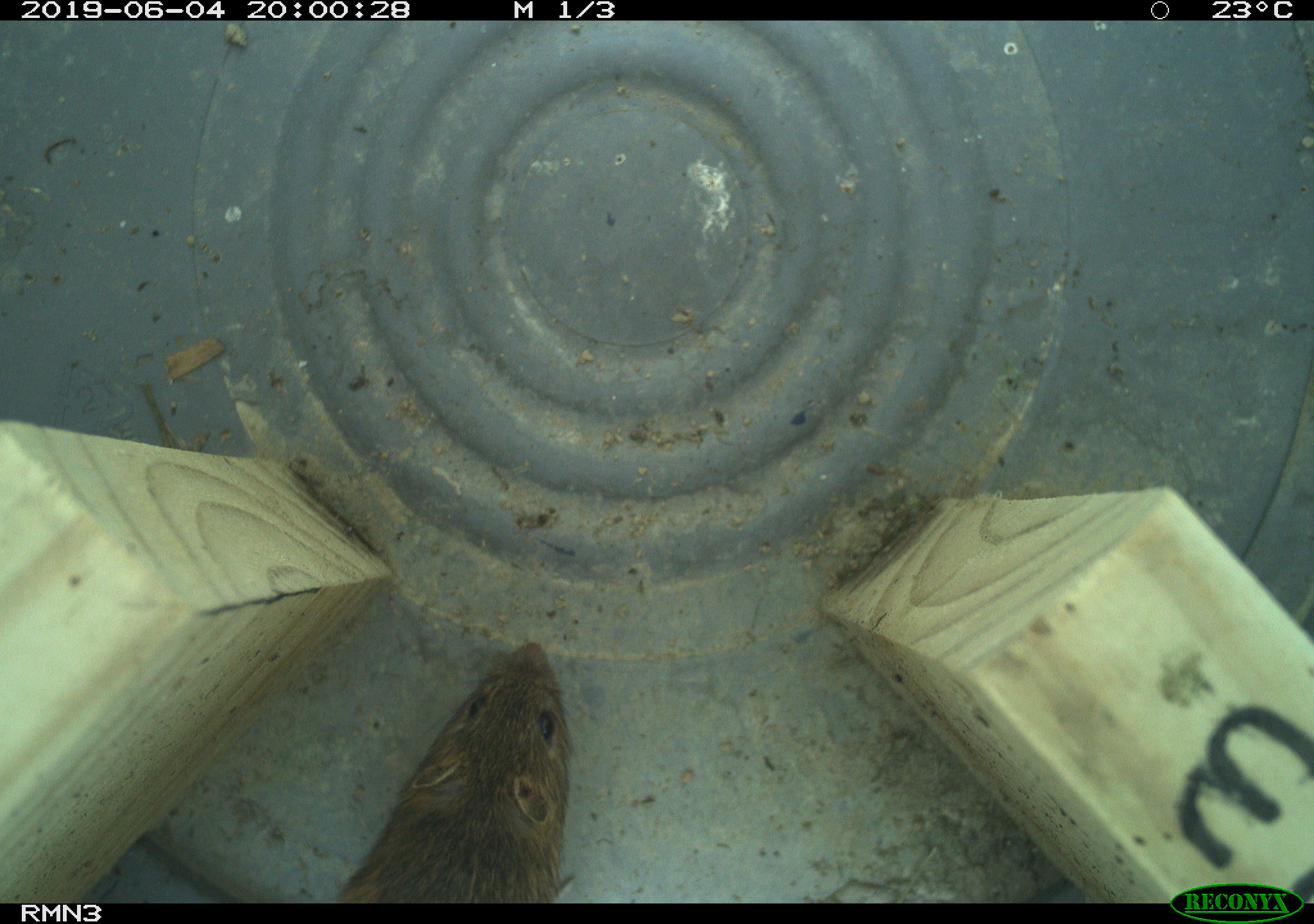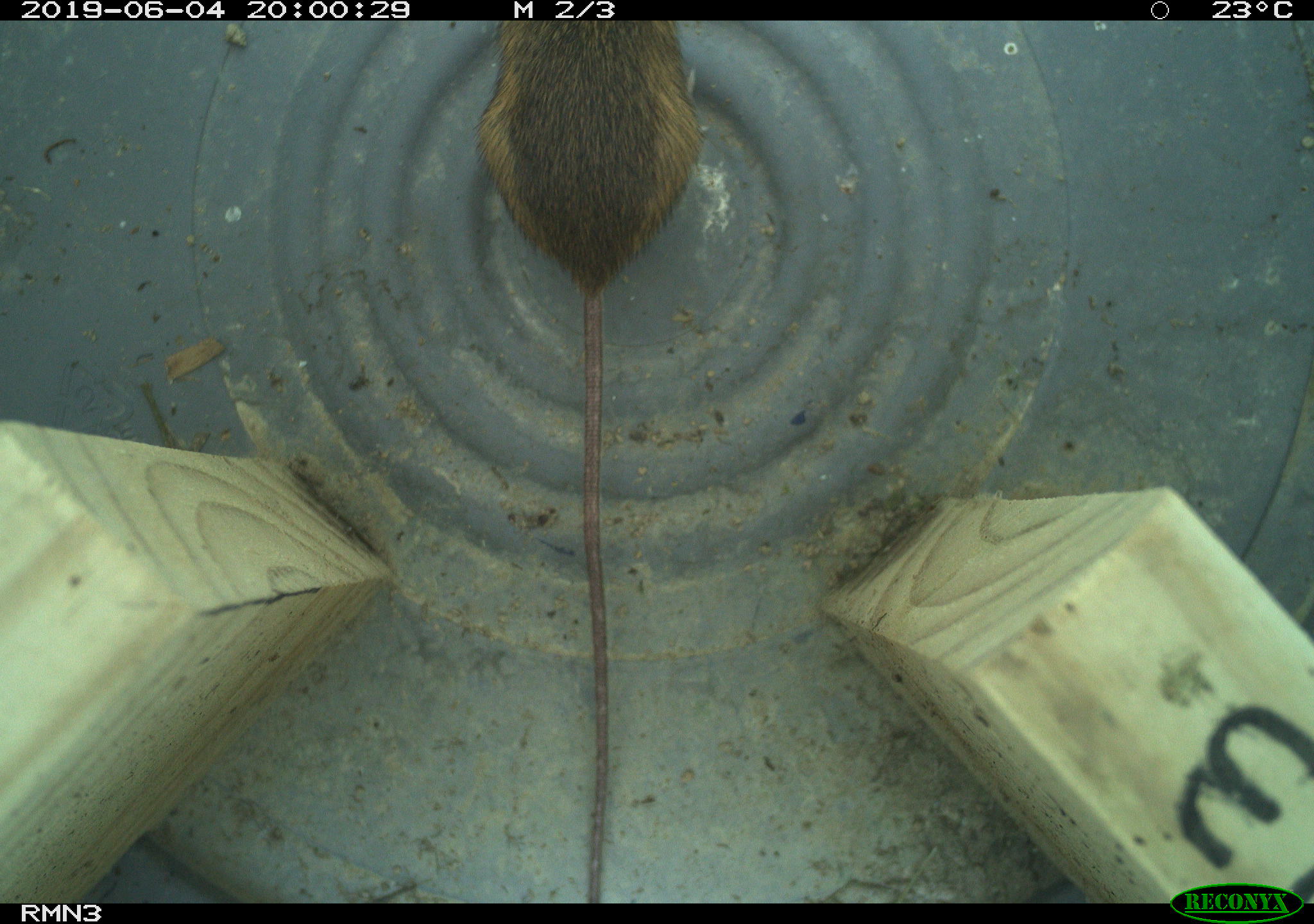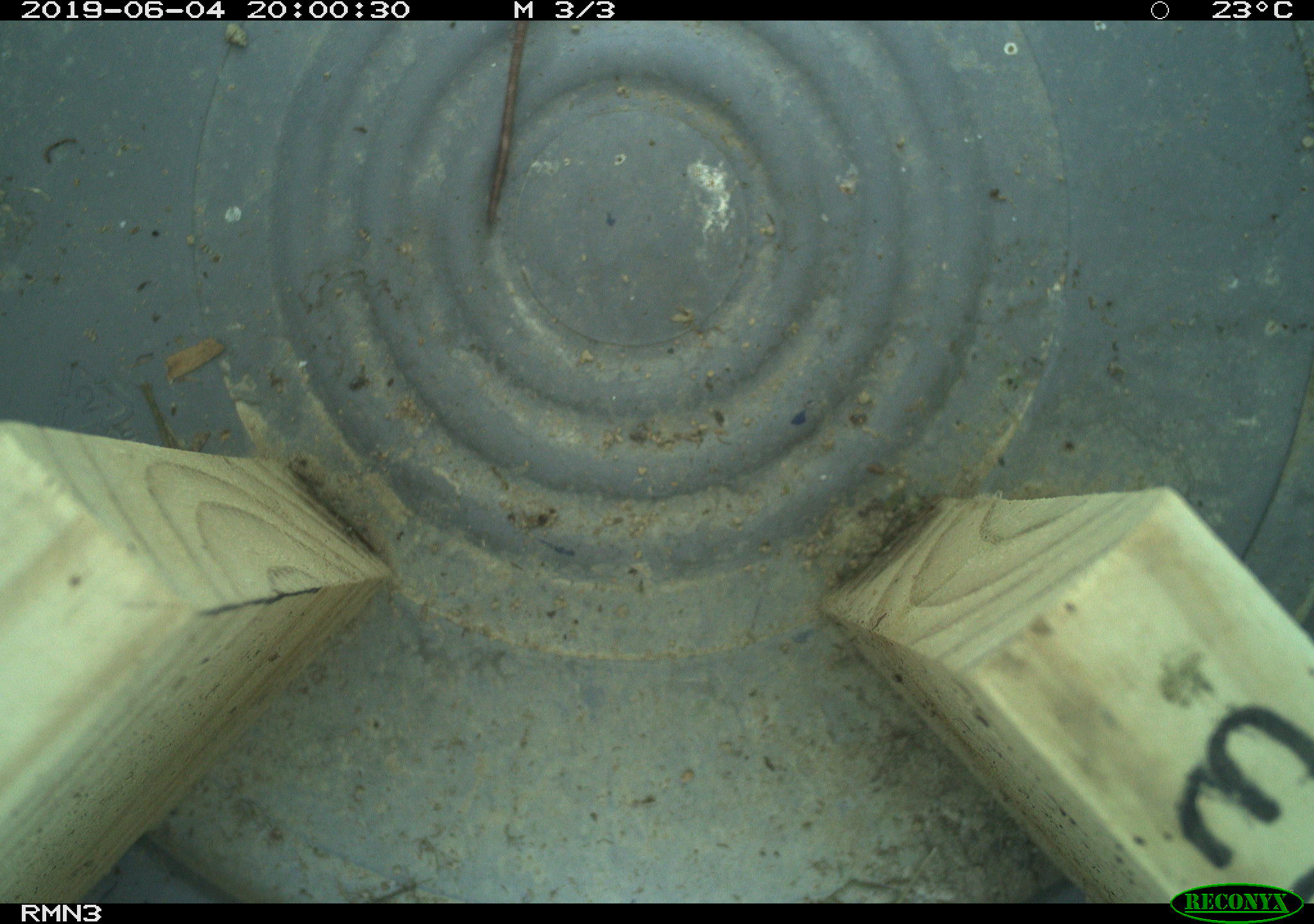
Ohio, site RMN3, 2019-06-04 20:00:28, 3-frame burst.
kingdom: Animalia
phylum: Chordata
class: Mammalia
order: Rodentia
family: Zapodidae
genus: Napaeozapus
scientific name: Napaeozapus insignis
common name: woodland jumping mouse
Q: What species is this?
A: Woodland jumping mouse (Napaeozapus insignis).